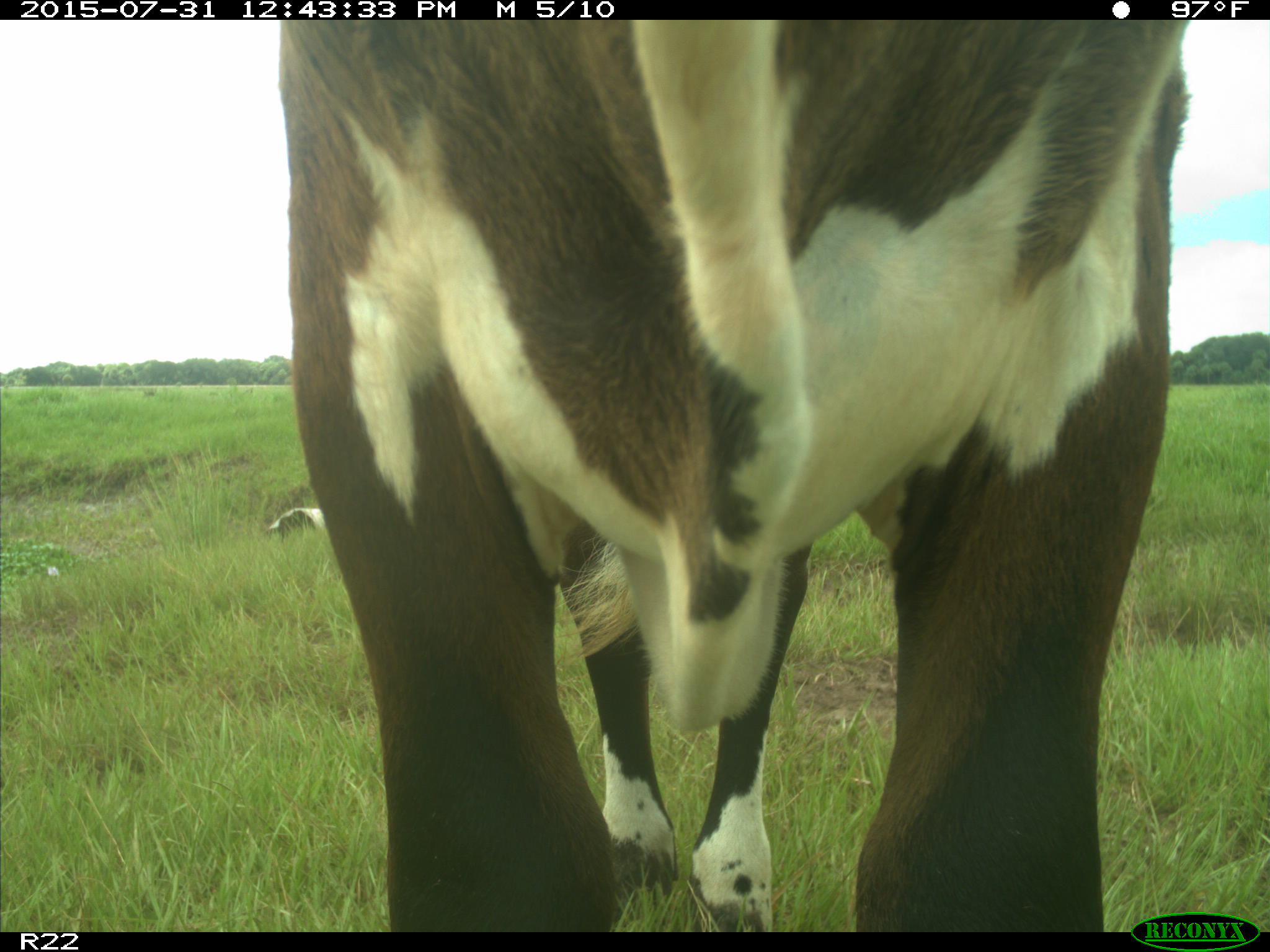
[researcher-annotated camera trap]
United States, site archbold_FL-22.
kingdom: Animalia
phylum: Chordata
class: Mammalia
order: Artiodactyla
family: Bovidae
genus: Bos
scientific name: Bos taurus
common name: domestic cow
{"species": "Bos taurus (domestic cow)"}